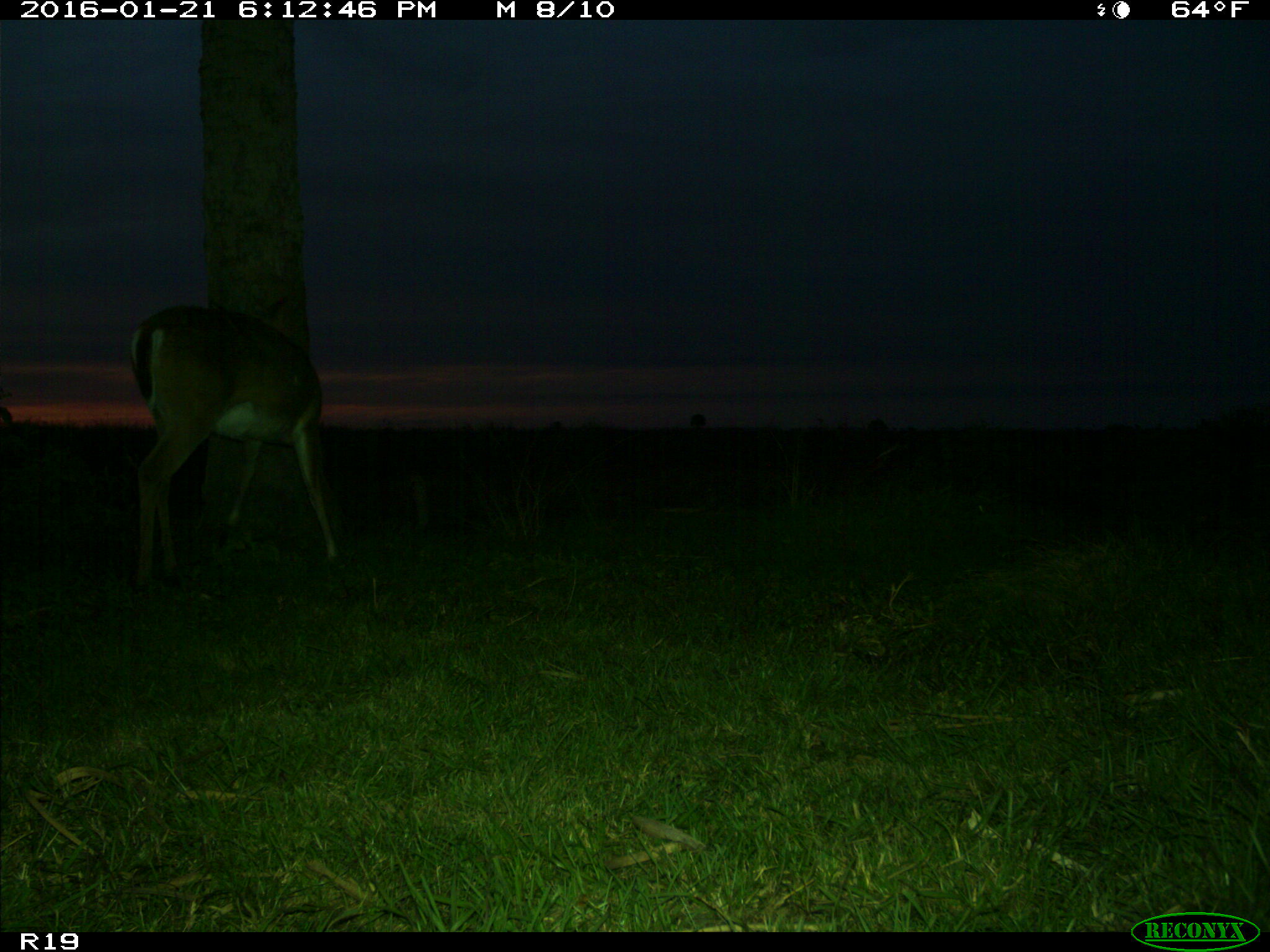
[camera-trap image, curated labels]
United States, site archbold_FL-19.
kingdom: Animalia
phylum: Chordata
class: Mammalia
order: Artiodactyla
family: Cervidae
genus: Odocoileus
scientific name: Odocoileus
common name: deer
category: unidentified deer